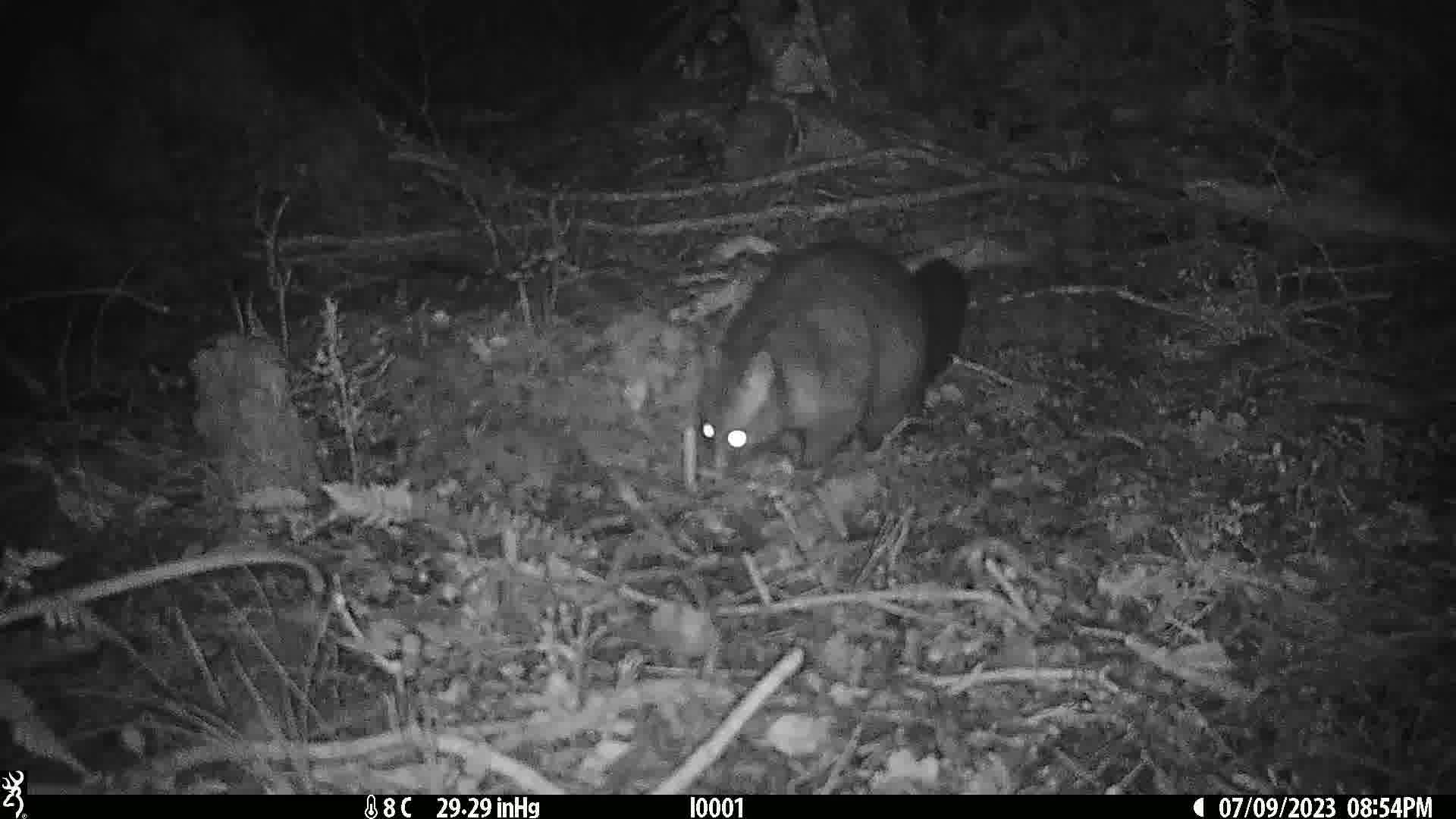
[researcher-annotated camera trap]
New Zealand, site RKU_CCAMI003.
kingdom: Animalia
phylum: Chordata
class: Mammalia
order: Diprotodontia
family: Phalangeridae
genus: Trichosurus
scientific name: Trichosurus vulpecula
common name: common brushtail possum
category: possum